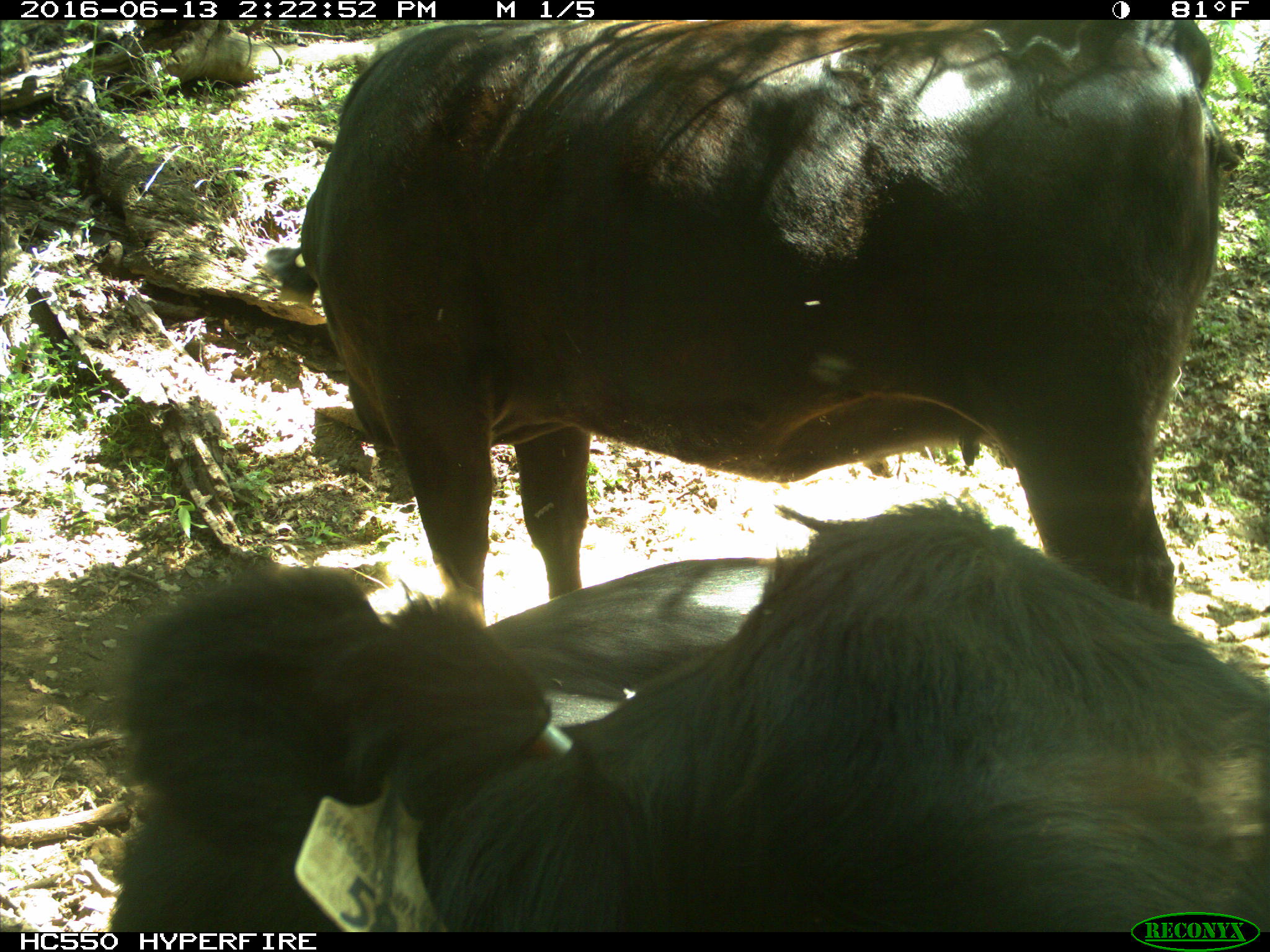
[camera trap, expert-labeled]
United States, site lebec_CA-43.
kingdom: Animalia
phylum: Chordata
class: Mammalia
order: Artiodactyla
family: Bovidae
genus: Bos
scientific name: Bos taurus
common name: domestic cow